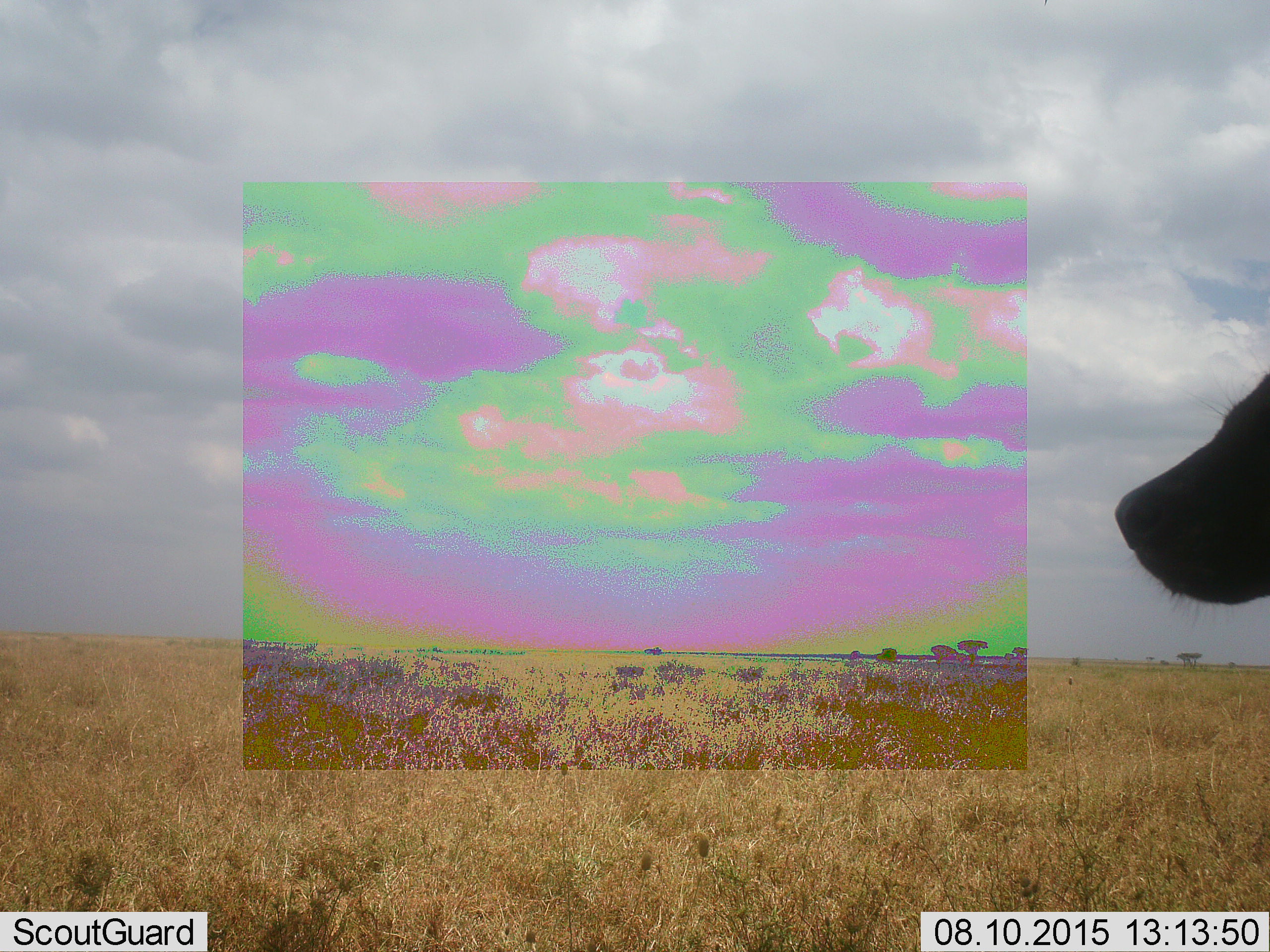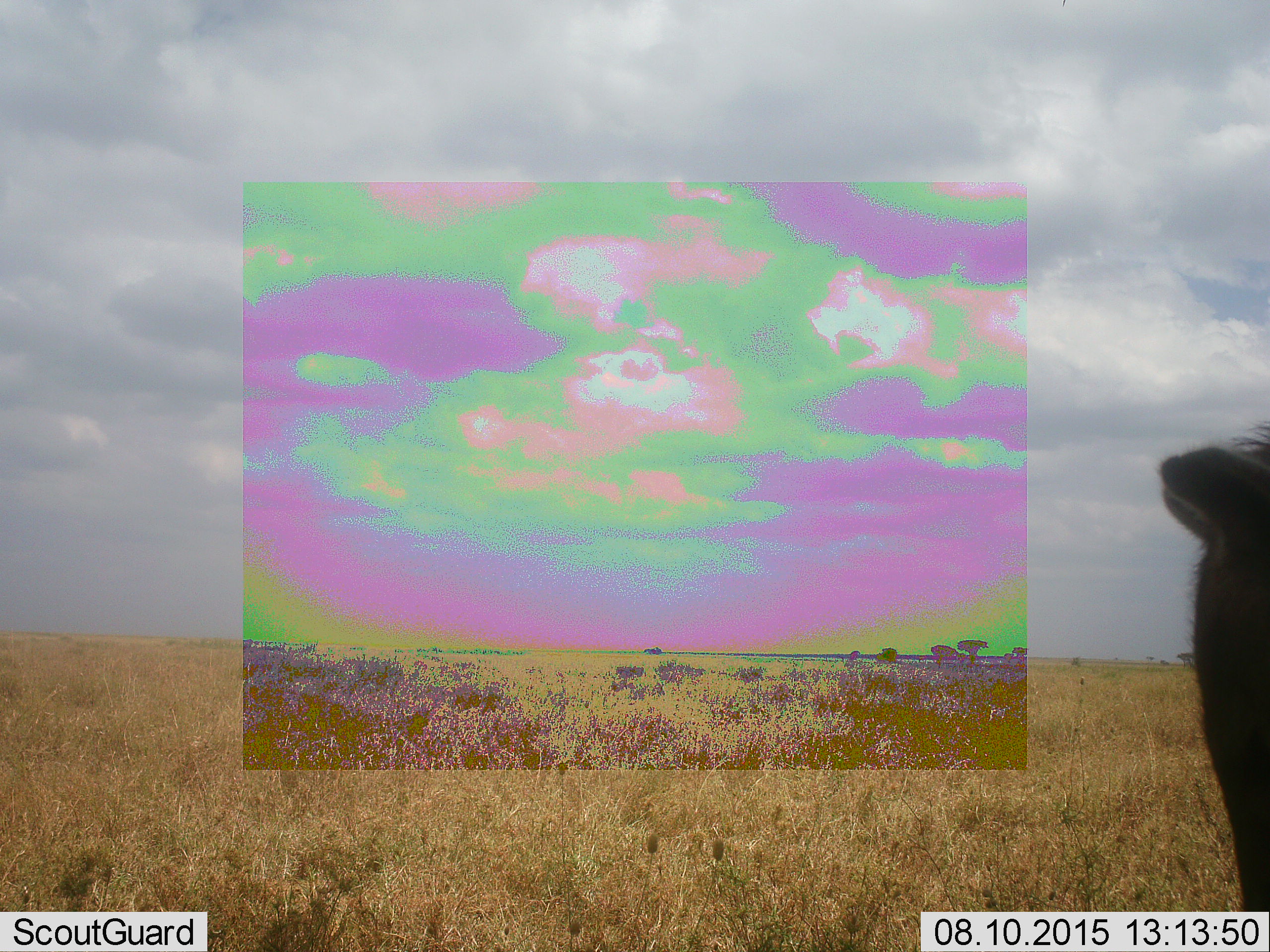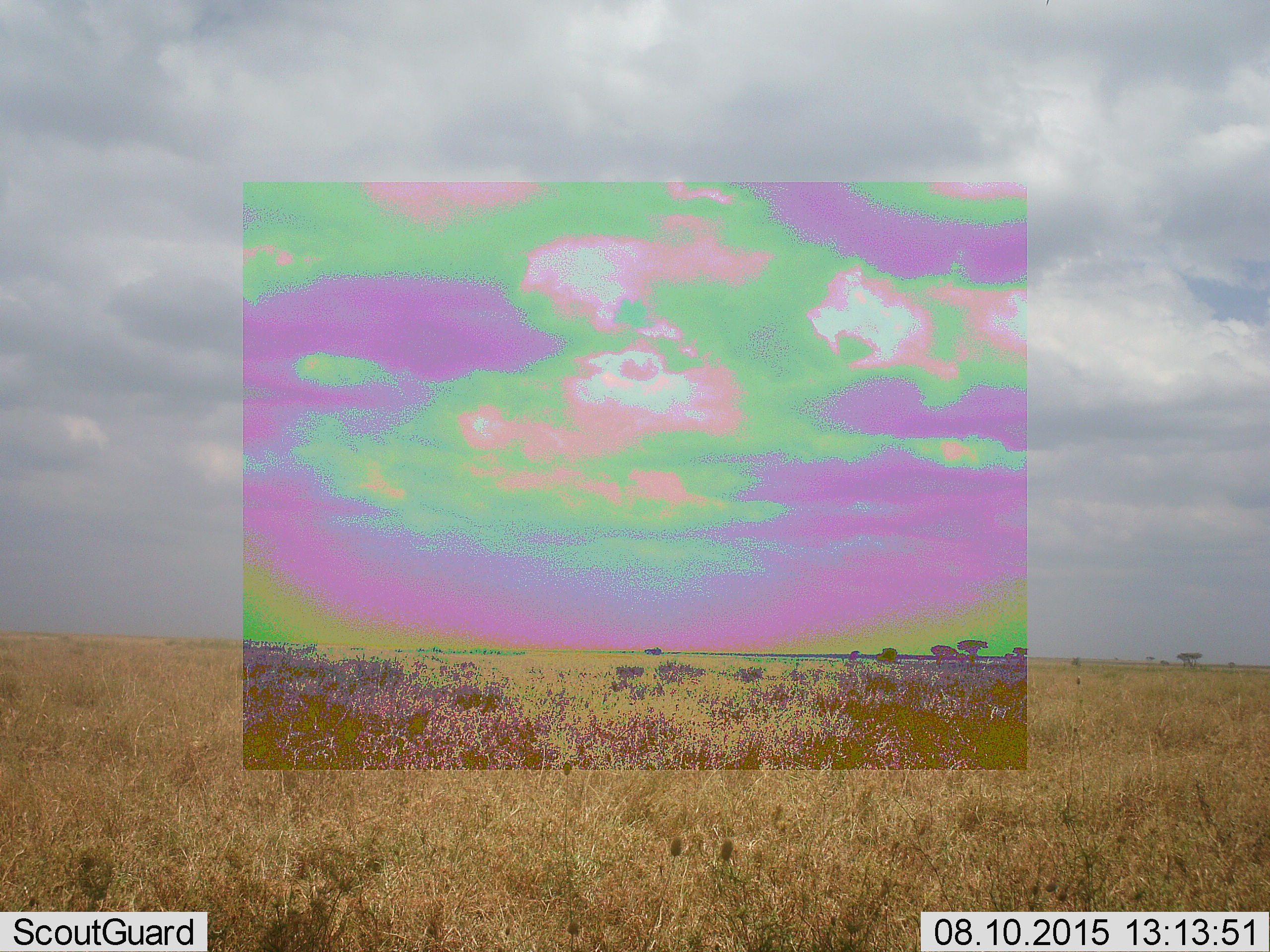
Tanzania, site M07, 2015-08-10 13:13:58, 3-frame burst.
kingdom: Animalia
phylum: Chordata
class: Mammalia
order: Carnivora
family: Hyaenidae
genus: Crocuta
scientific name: Crocuta crocuta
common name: spotted hyena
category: hyenaspotted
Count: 1.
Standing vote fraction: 67%.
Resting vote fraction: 0%.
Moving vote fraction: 33%.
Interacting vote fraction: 0%.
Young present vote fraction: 0%.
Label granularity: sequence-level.